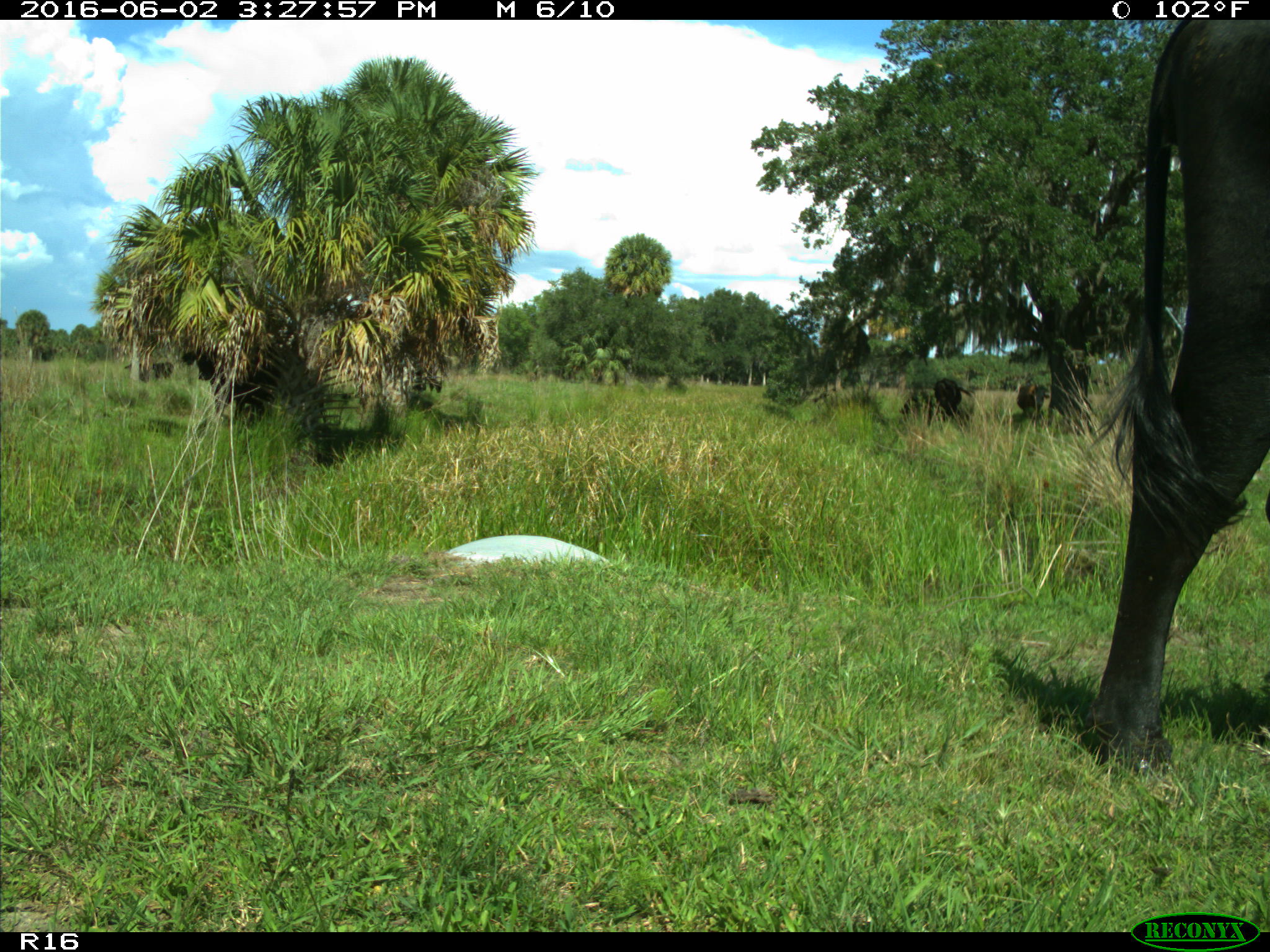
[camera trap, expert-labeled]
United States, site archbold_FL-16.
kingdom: Animalia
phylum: Chordata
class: Mammalia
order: Artiodactyla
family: Bovidae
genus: Bos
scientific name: Bos taurus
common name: domestic cow